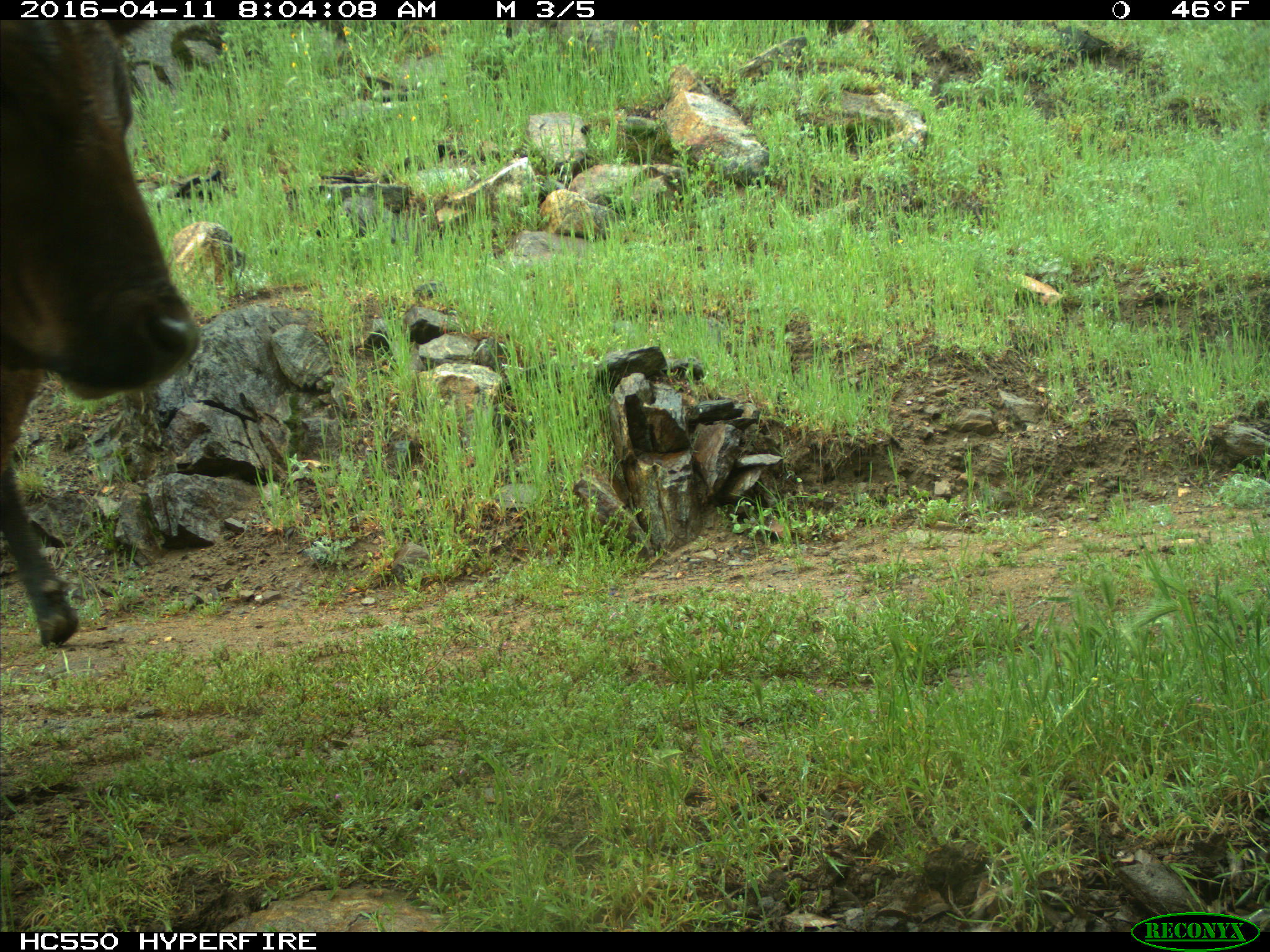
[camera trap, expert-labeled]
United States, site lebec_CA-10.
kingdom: Animalia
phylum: Chordata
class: Mammalia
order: Artiodactyla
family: Bovidae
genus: Bos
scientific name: Bos taurus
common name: domestic cow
Bos taurus (domestic cow).